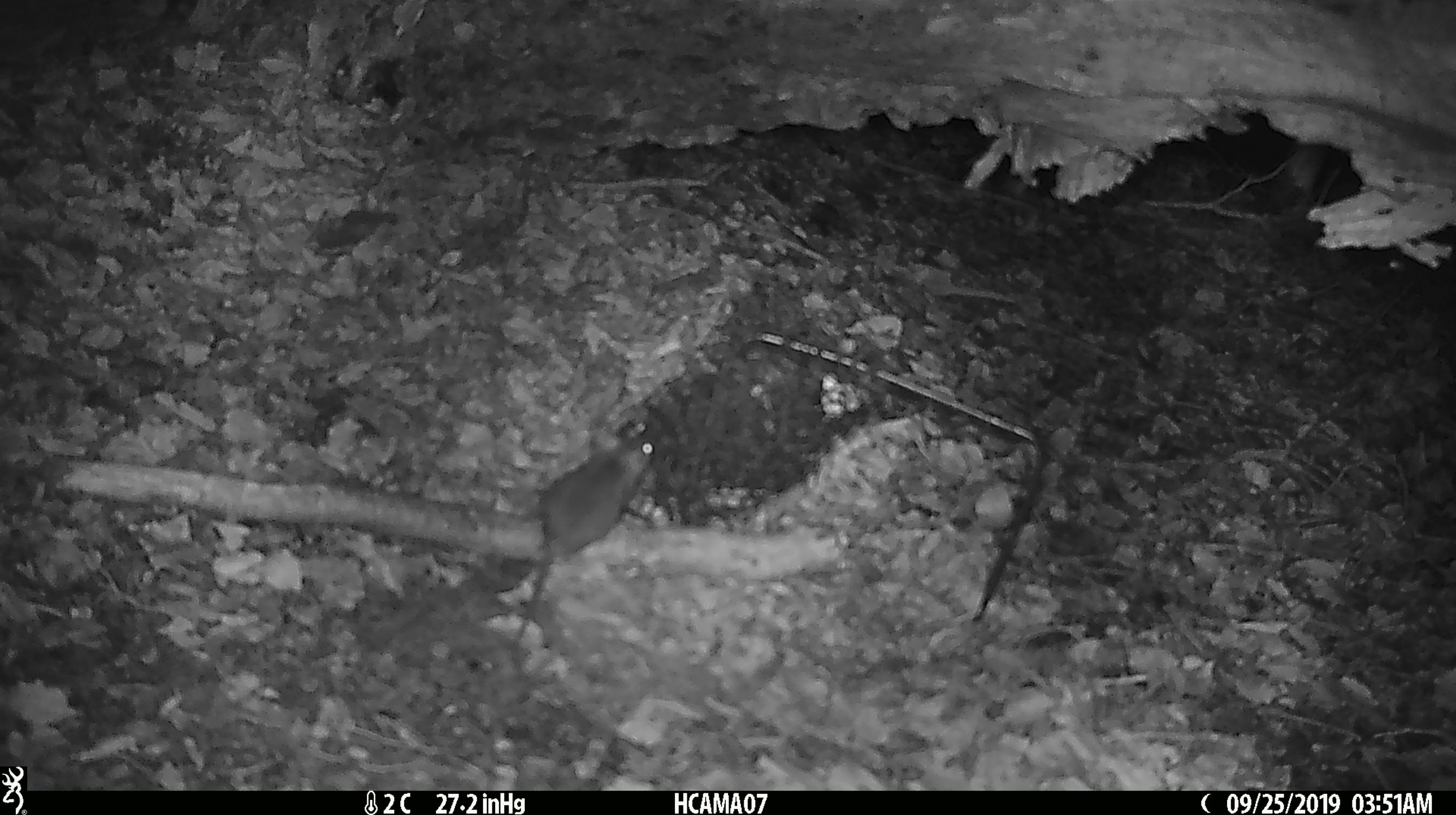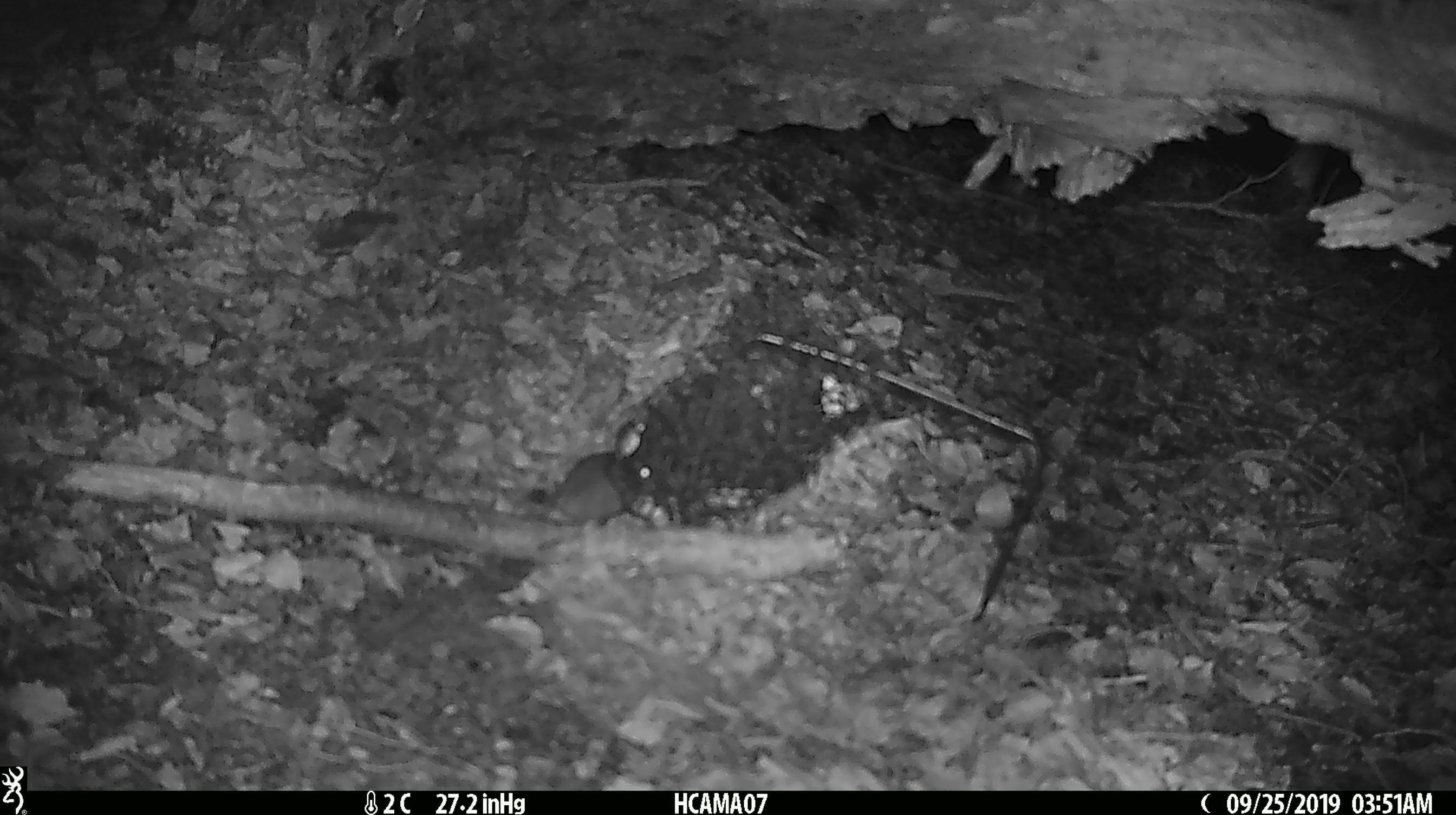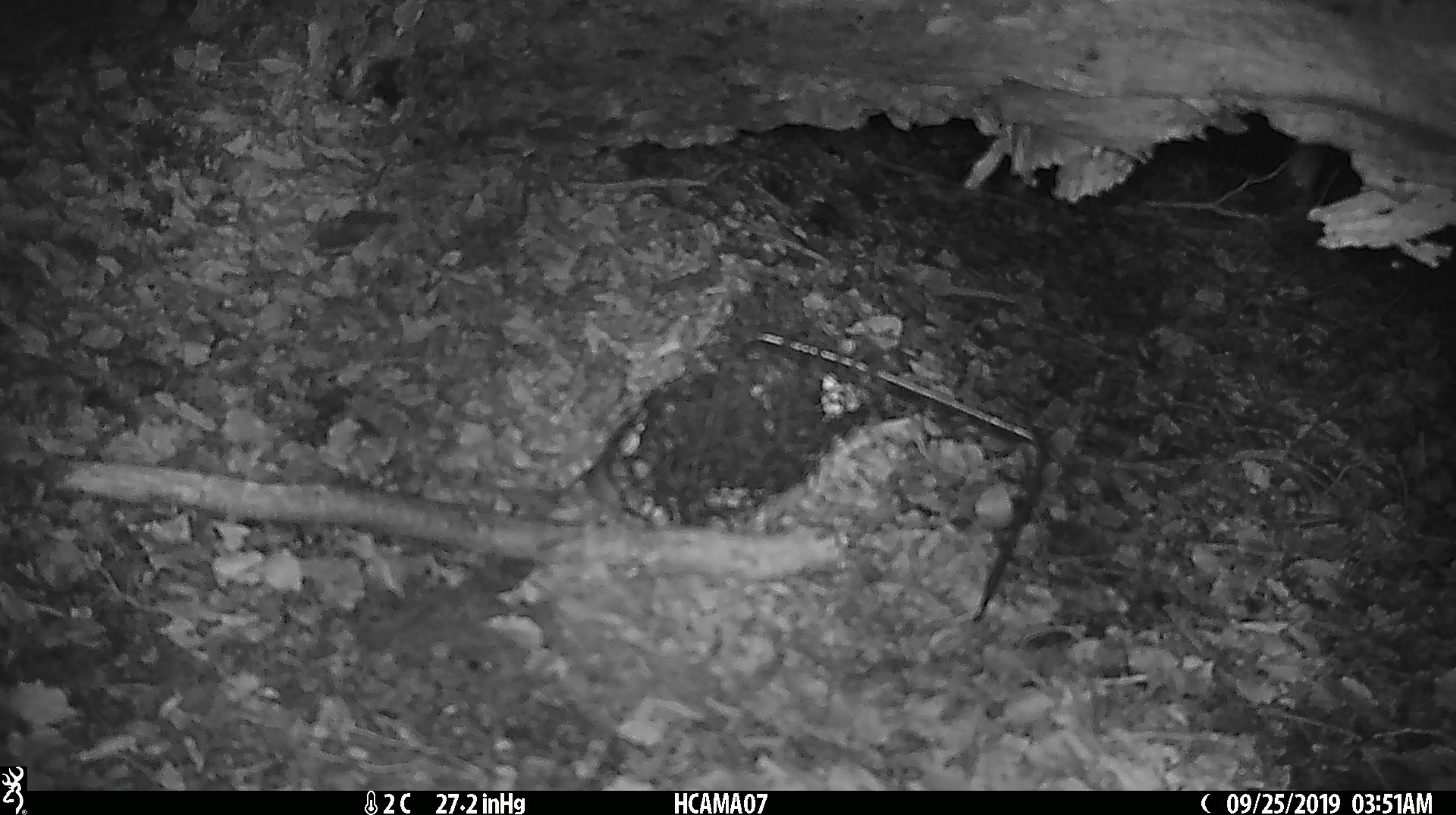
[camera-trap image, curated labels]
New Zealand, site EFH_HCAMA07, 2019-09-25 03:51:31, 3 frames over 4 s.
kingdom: Animalia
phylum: Chordata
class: Mammalia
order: Rodentia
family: Muridae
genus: Mus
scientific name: Mus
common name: mouse